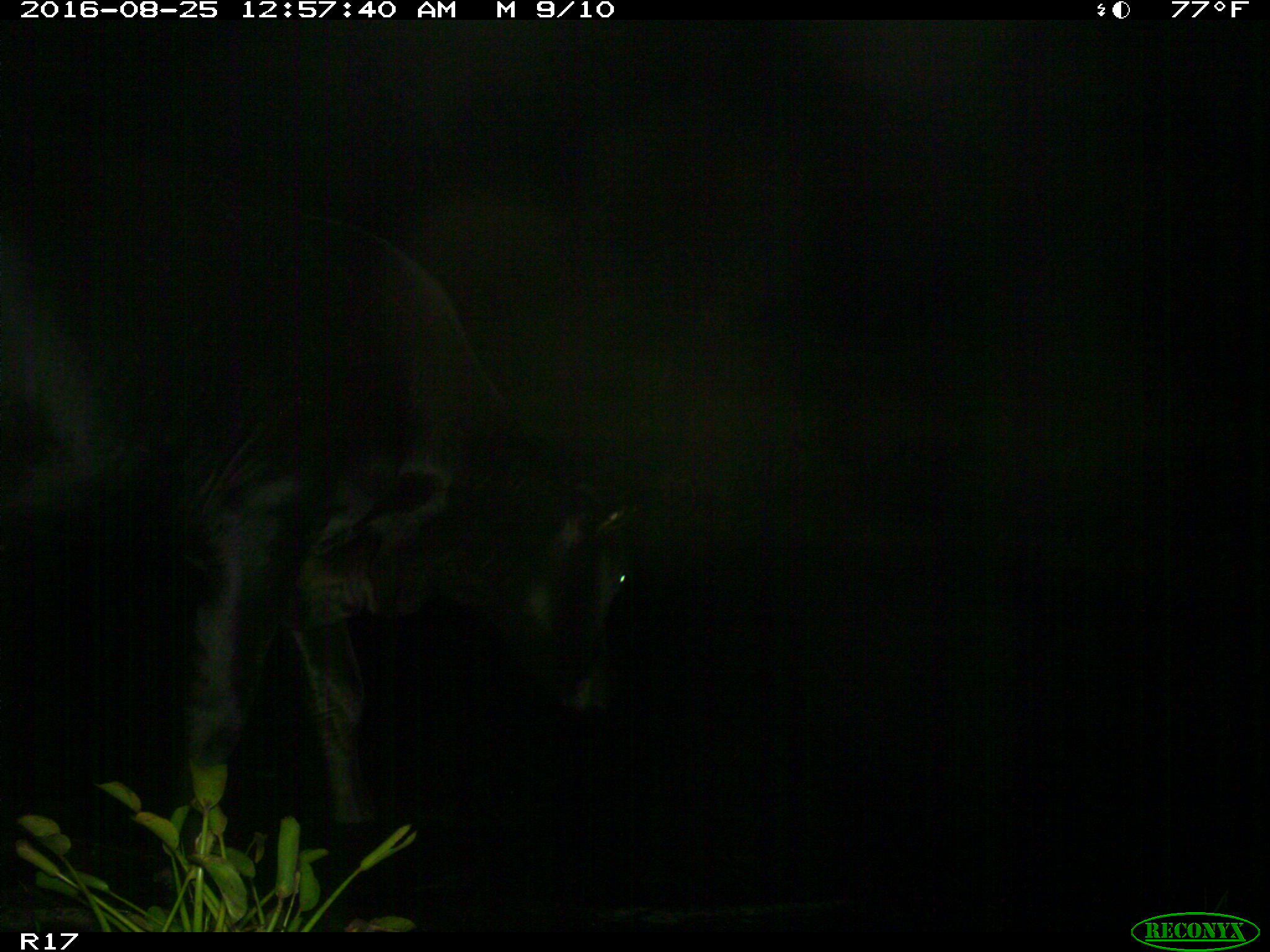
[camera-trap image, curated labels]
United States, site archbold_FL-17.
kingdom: Animalia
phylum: Chordata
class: Mammalia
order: Artiodactyla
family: Bovidae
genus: Bos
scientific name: Bos taurus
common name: domestic cow